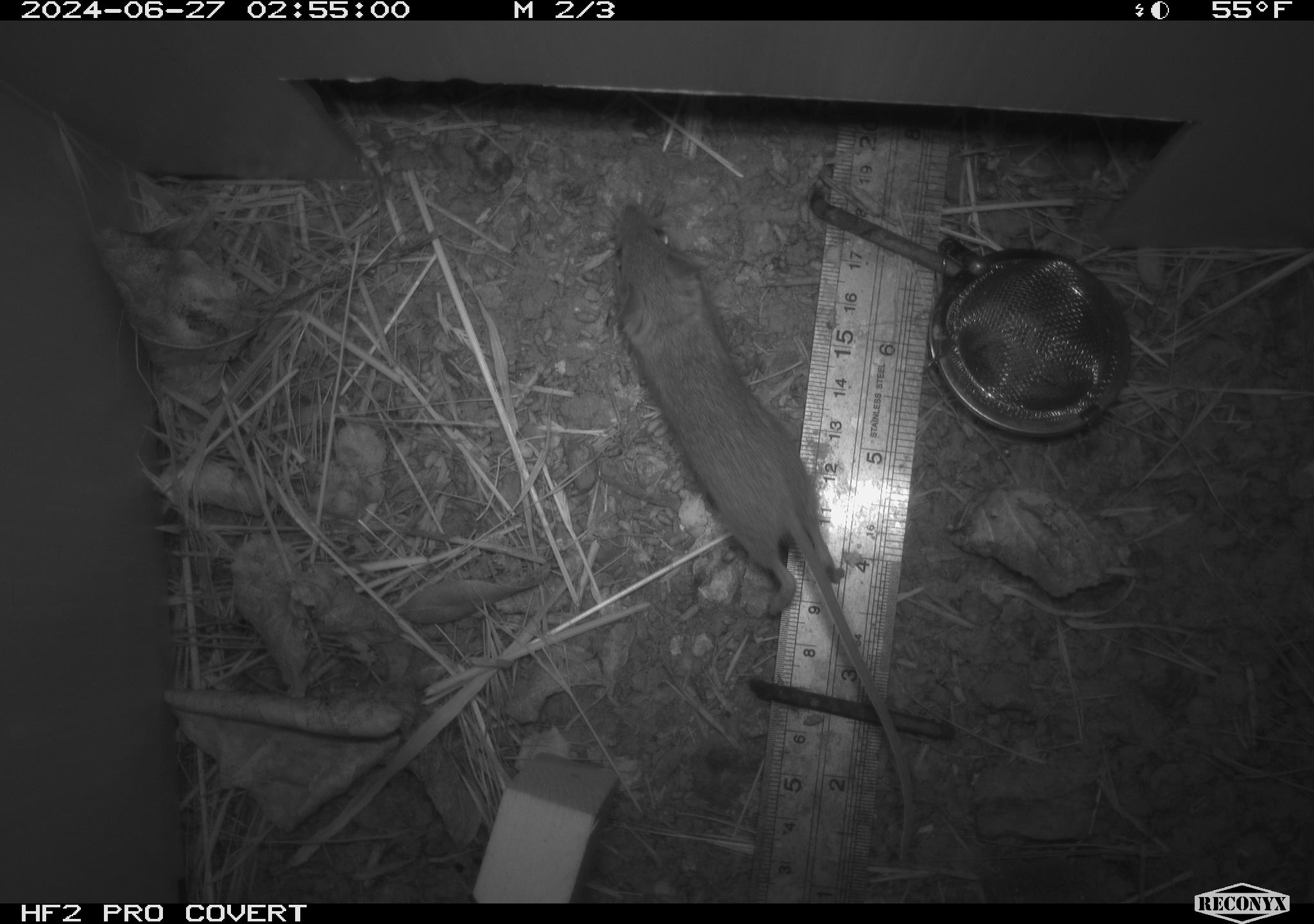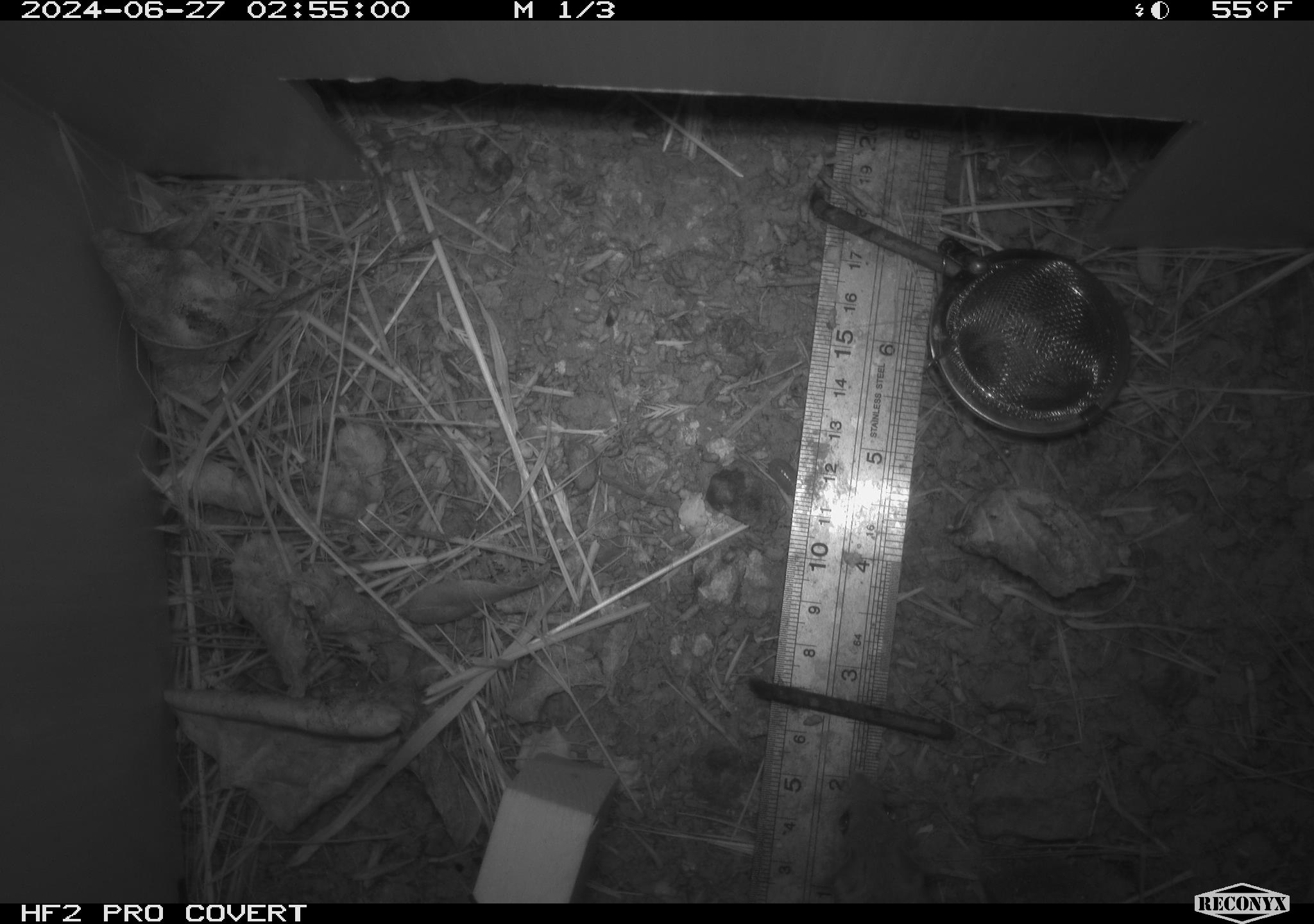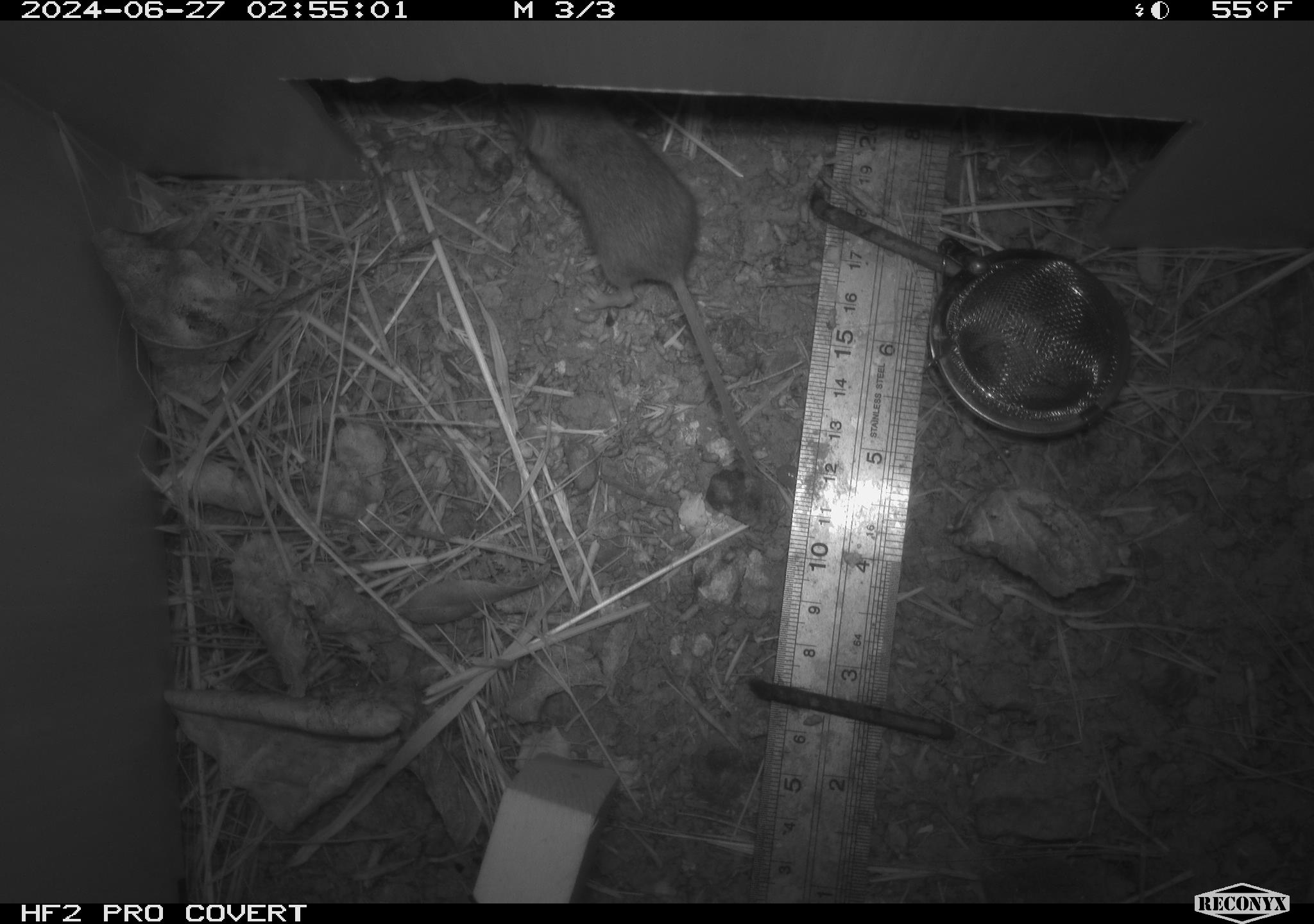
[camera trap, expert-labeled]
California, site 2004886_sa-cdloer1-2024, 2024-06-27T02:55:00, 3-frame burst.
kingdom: Animalia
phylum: Chordata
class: Mammalia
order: Rodentia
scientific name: Rodentia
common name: mouse species